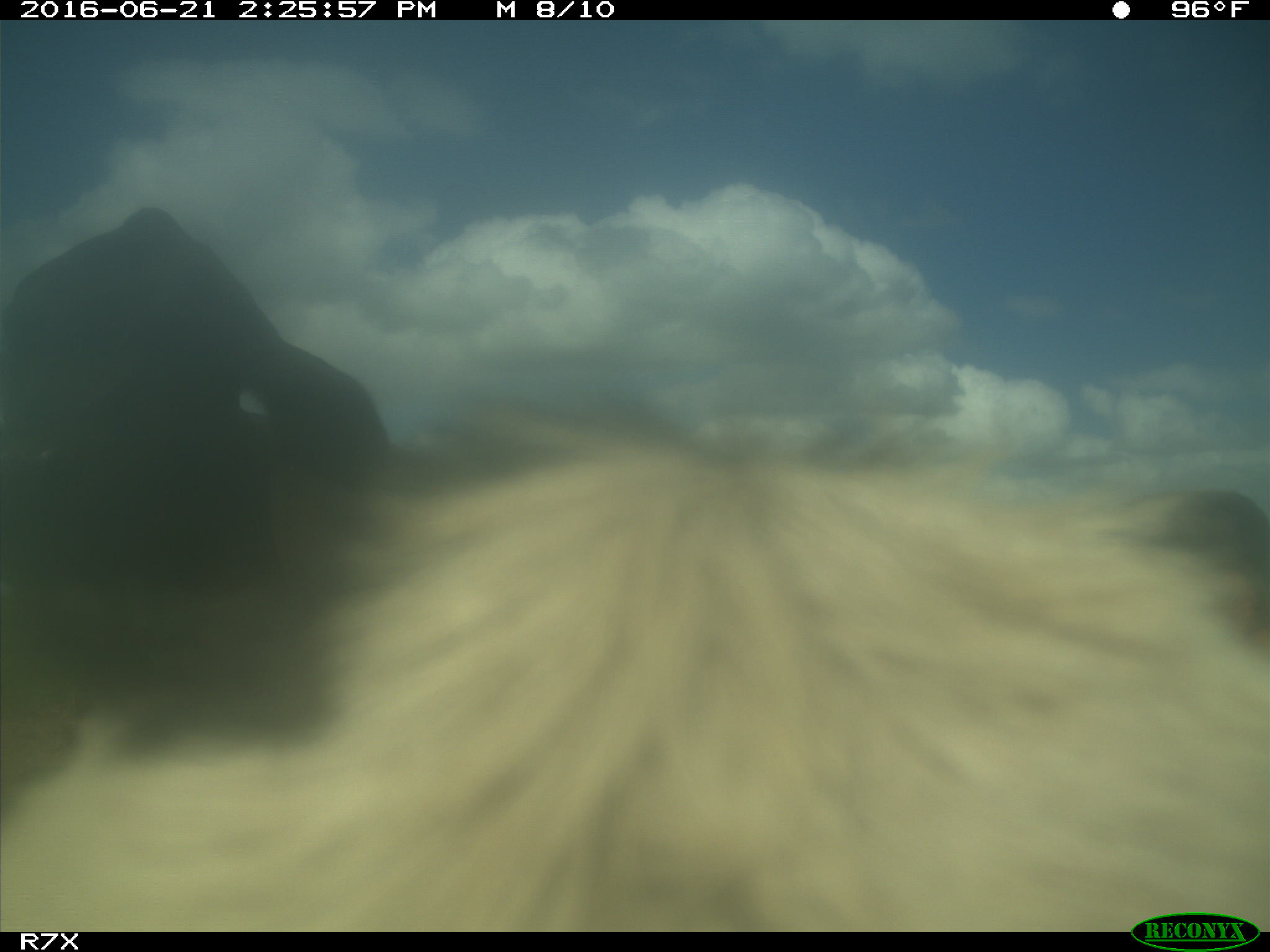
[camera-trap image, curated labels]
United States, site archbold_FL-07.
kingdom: Animalia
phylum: Chordata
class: Mammalia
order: Artiodactyla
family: Bovidae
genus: Bos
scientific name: Bos taurus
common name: domestic cow